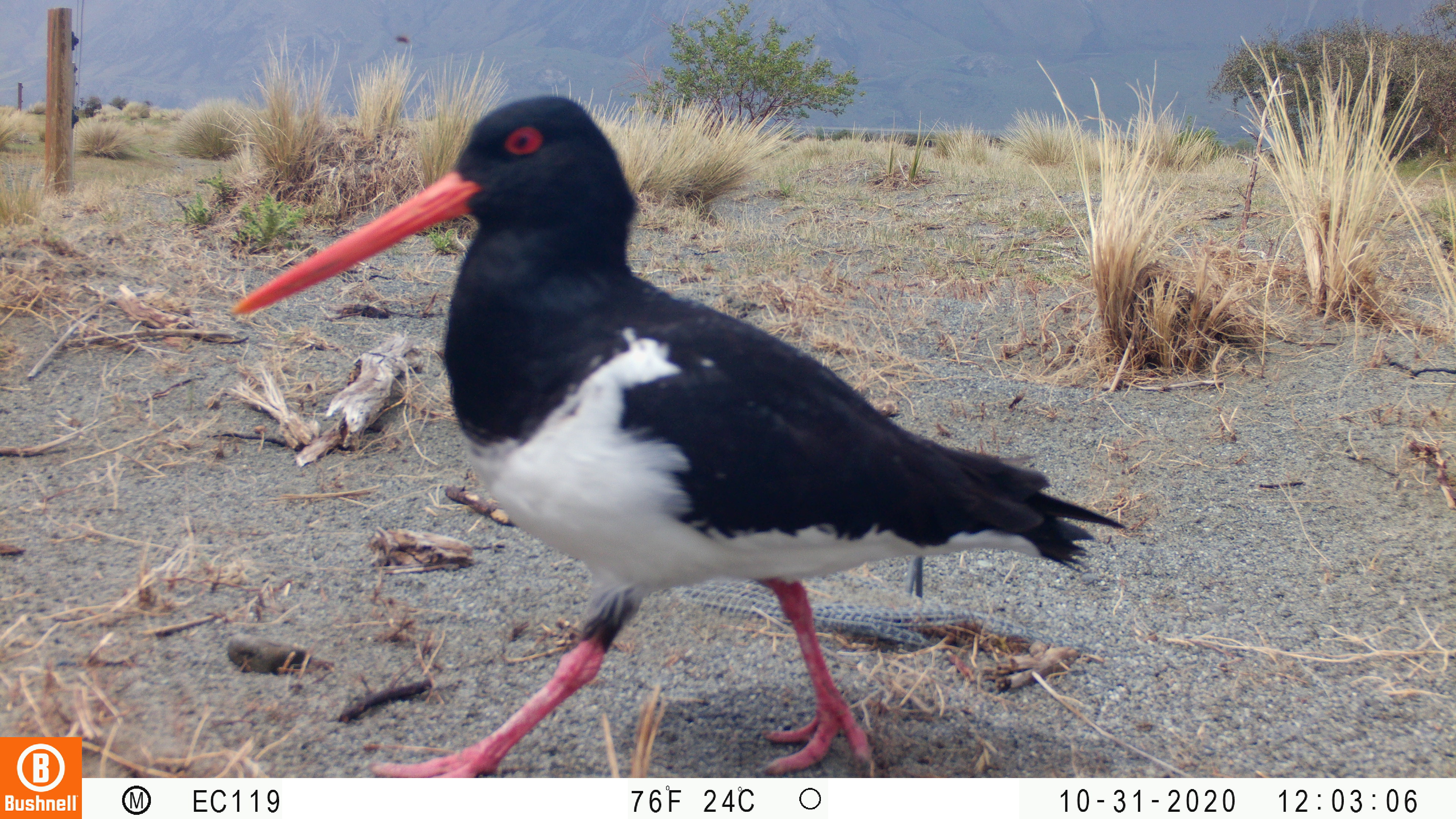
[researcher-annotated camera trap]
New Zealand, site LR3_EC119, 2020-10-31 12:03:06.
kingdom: Animalia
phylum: Chordata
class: Aves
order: Charadriiformes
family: Haematopodidae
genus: Haematopus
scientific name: Haematopus unicolor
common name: variable oystercatcher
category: oystercatcher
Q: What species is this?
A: Oystercatcher (variable oystercatcher) (Haematopus unicolor).